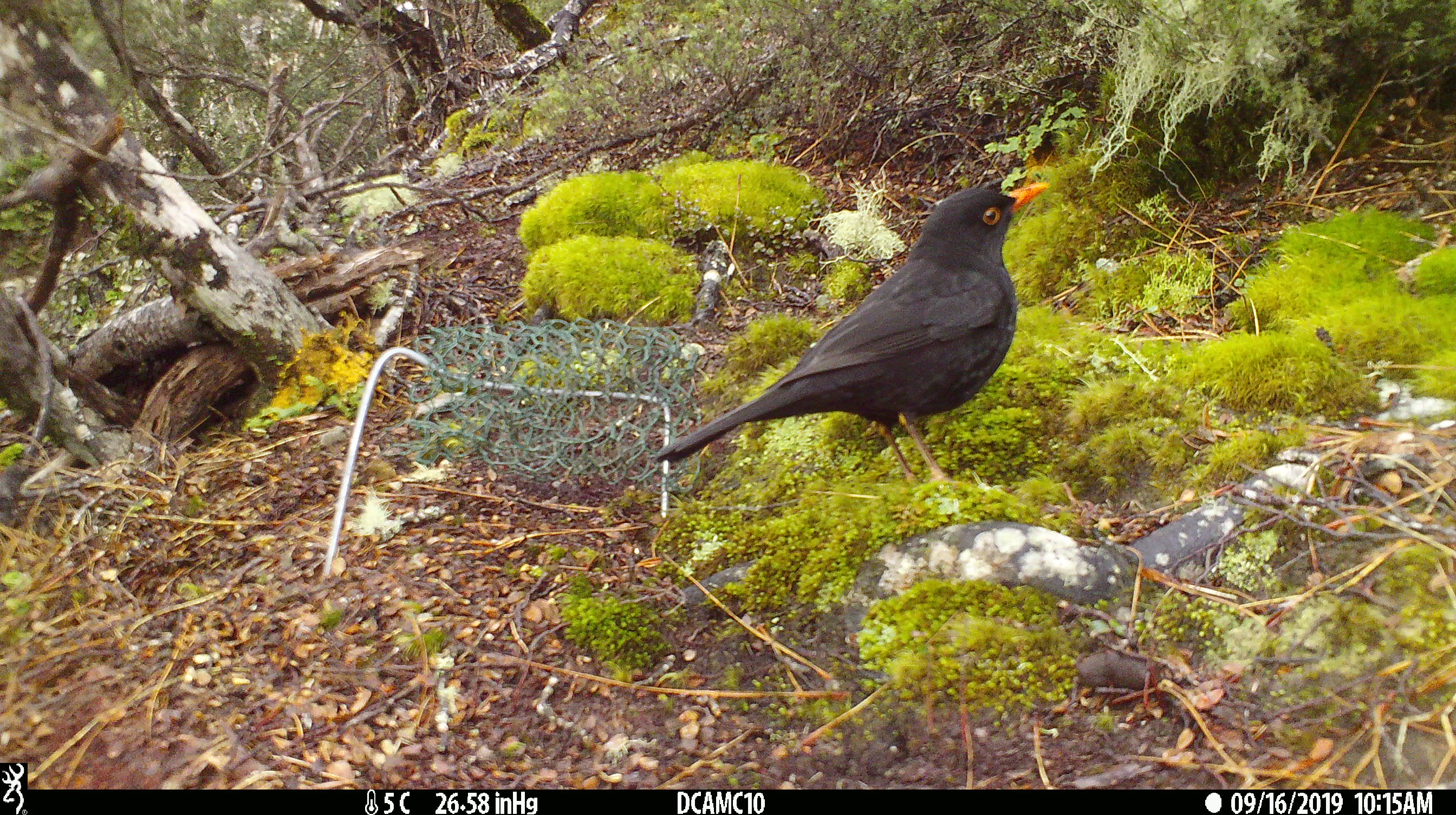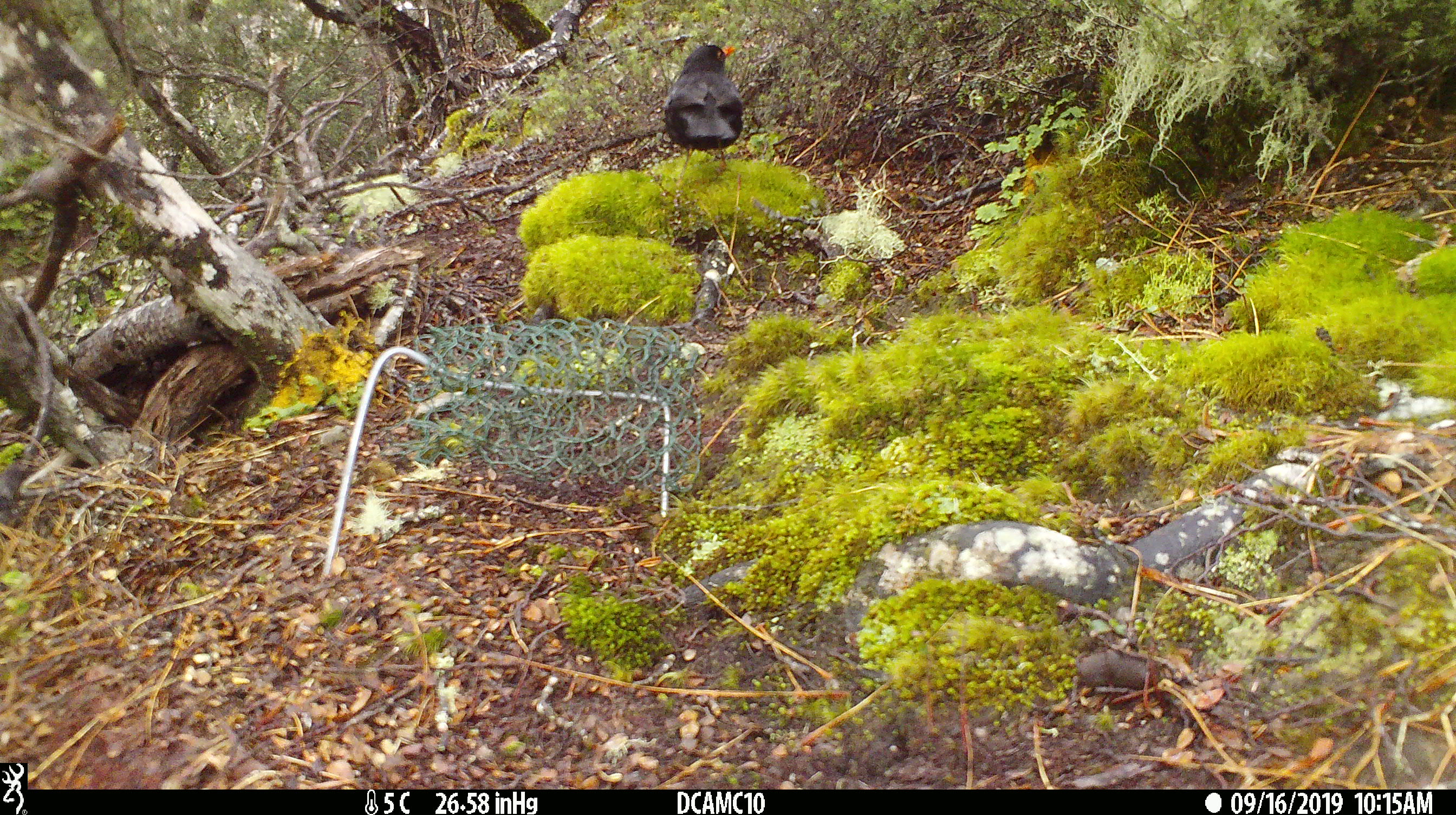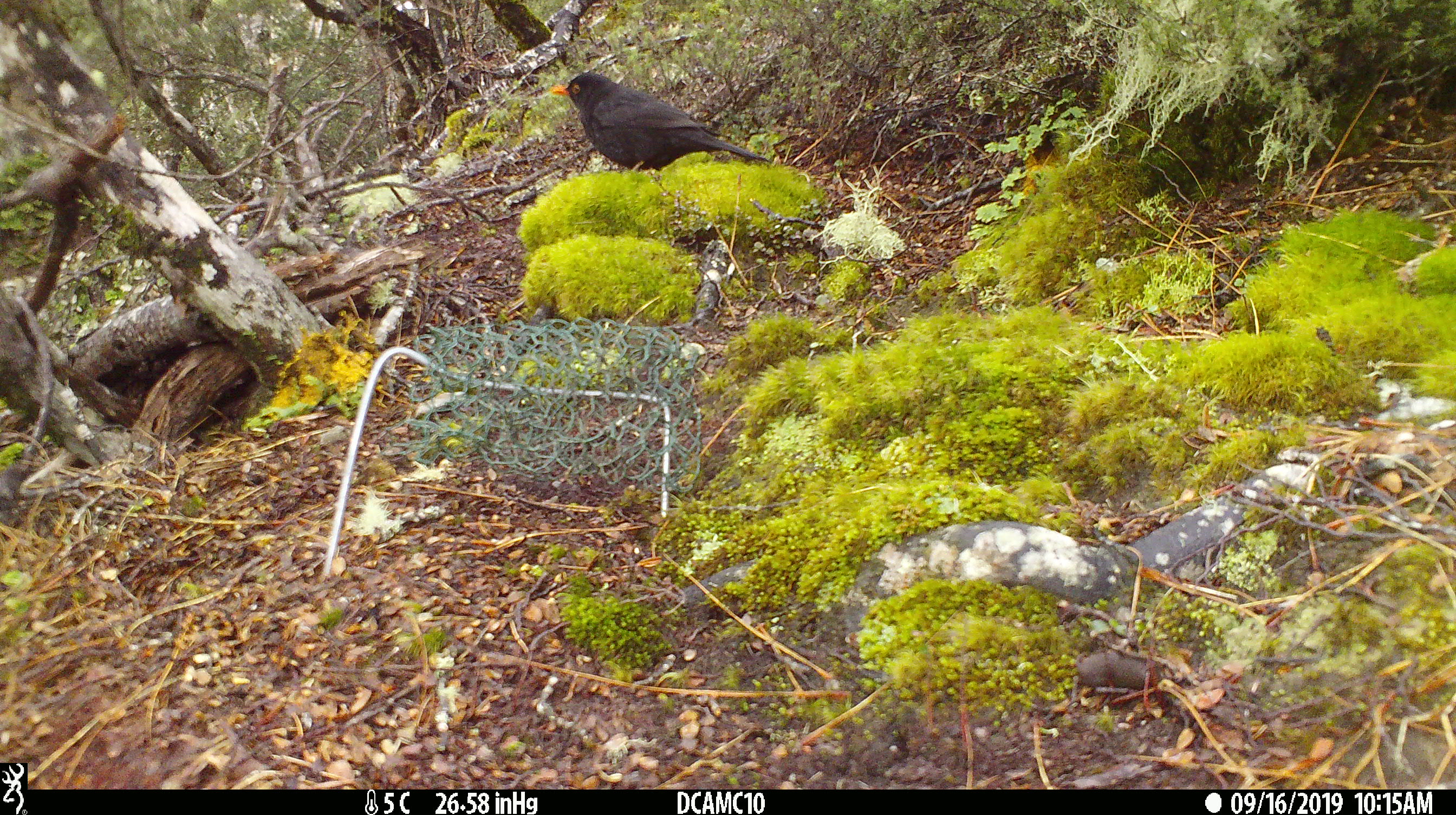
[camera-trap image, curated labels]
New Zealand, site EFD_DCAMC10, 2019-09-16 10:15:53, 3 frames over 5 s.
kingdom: Animalia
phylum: Chordata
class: Aves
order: Passeriformes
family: Turdidae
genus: Turdus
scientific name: Turdus merula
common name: eurasian blackbird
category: blackbird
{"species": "blackbird (eurasian blackbird) (Turdus merula)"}